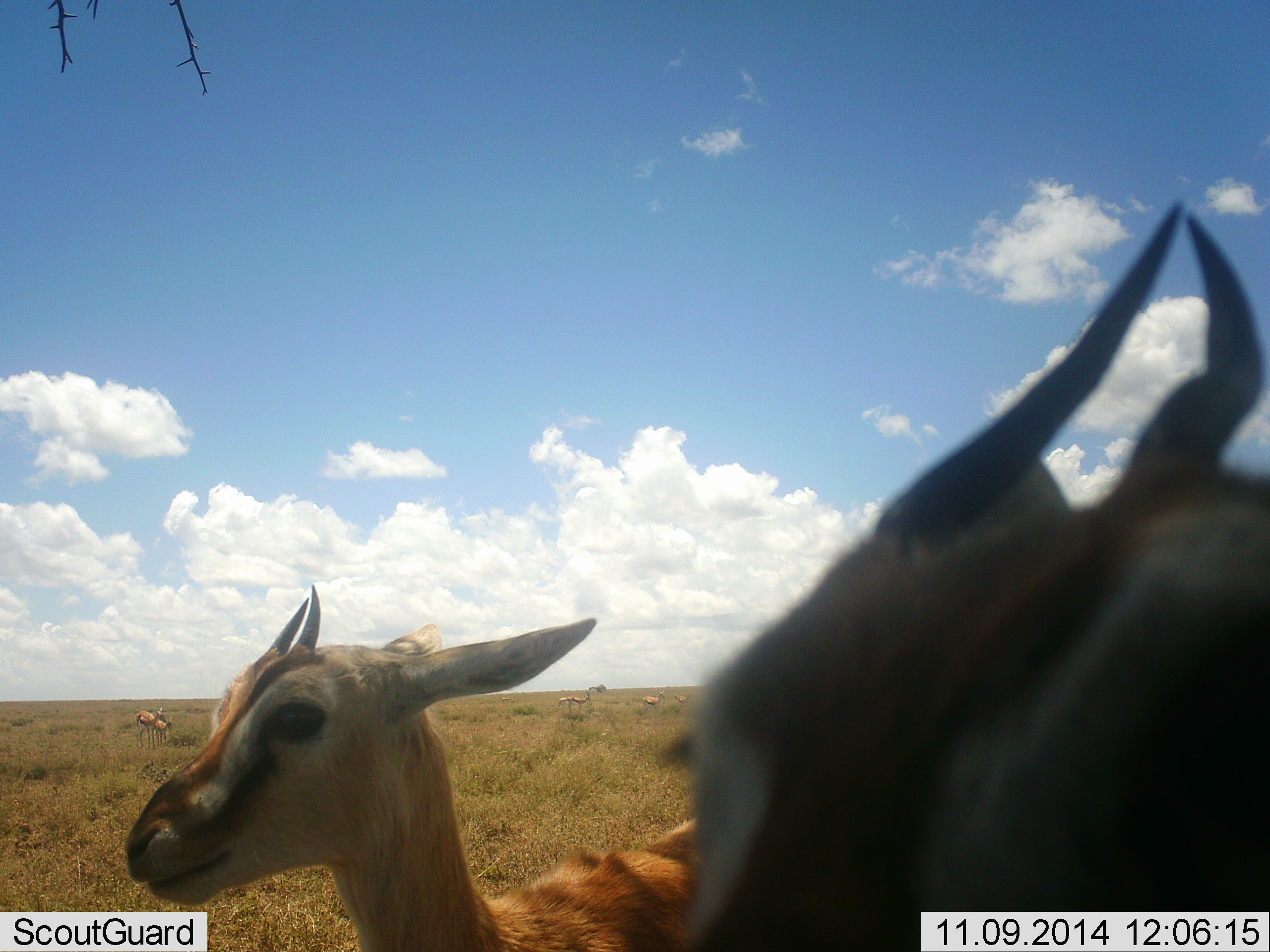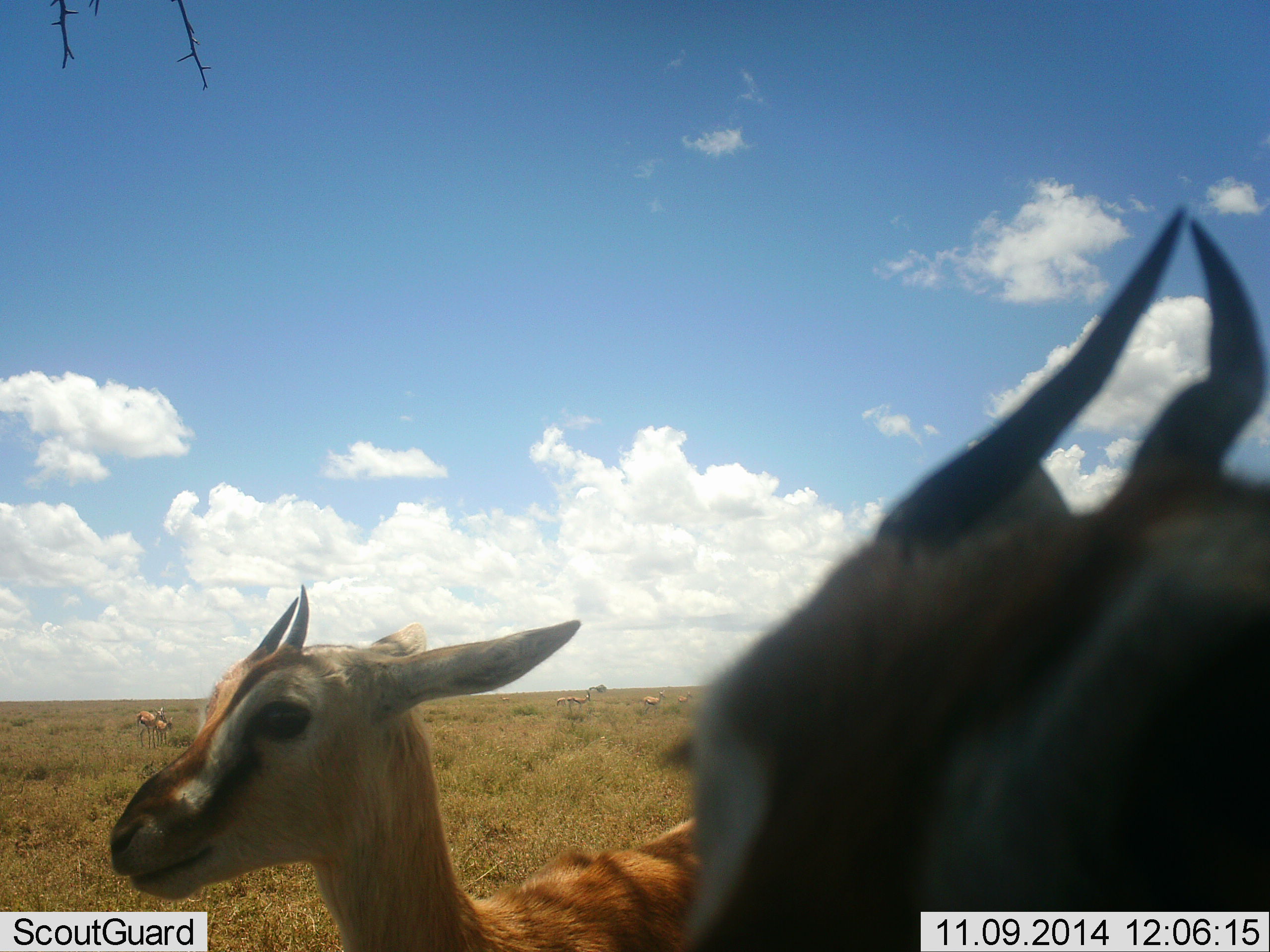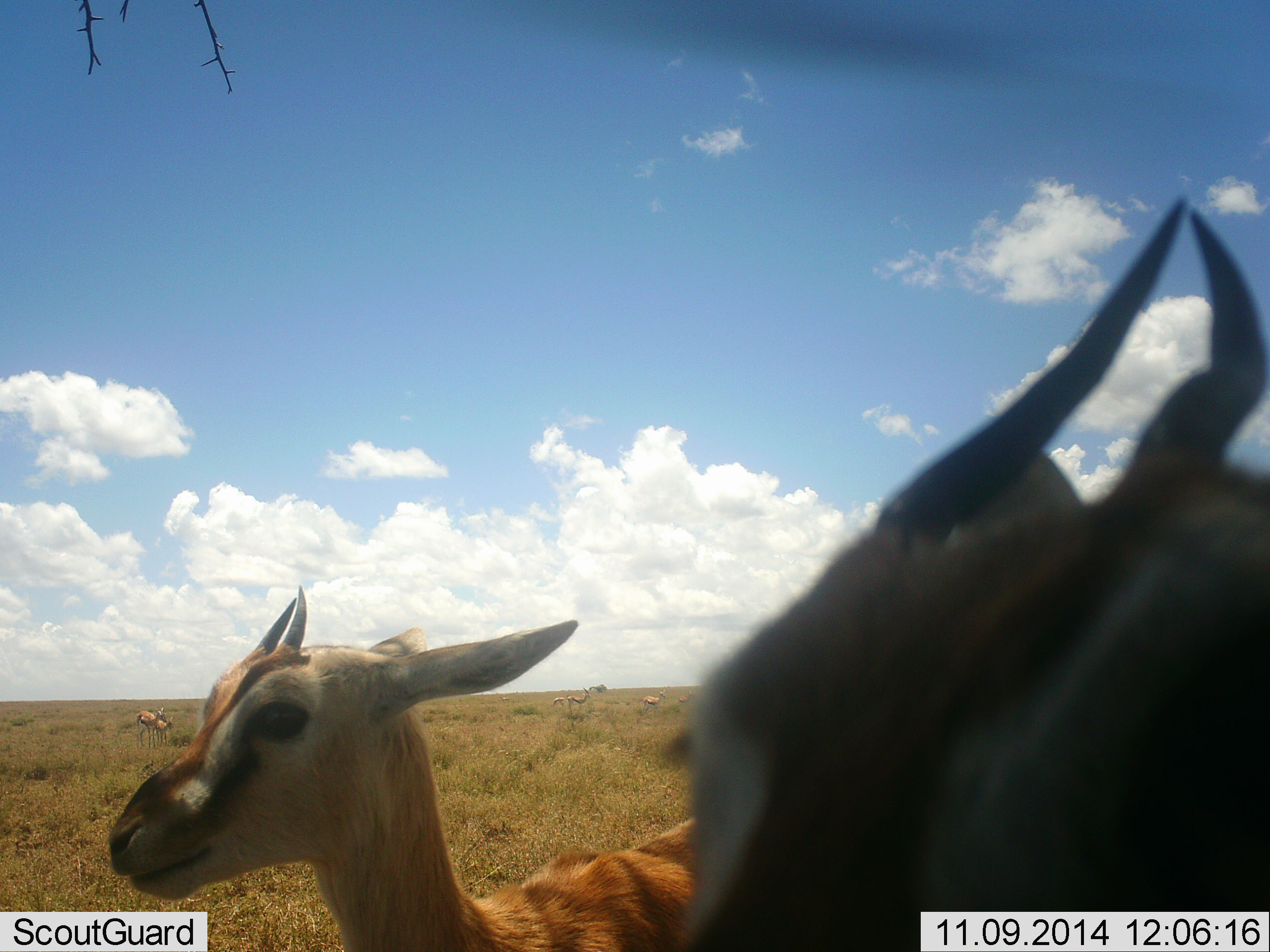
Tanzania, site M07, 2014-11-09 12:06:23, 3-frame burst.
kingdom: Animalia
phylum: Chordata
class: Mammalia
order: Artiodactyla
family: Bovidae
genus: Eudorcas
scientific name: Eudorcas thomsonii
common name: thomson's gazelle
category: gazellethomsons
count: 6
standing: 100%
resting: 0%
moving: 0%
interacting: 0%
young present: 30%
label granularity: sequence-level